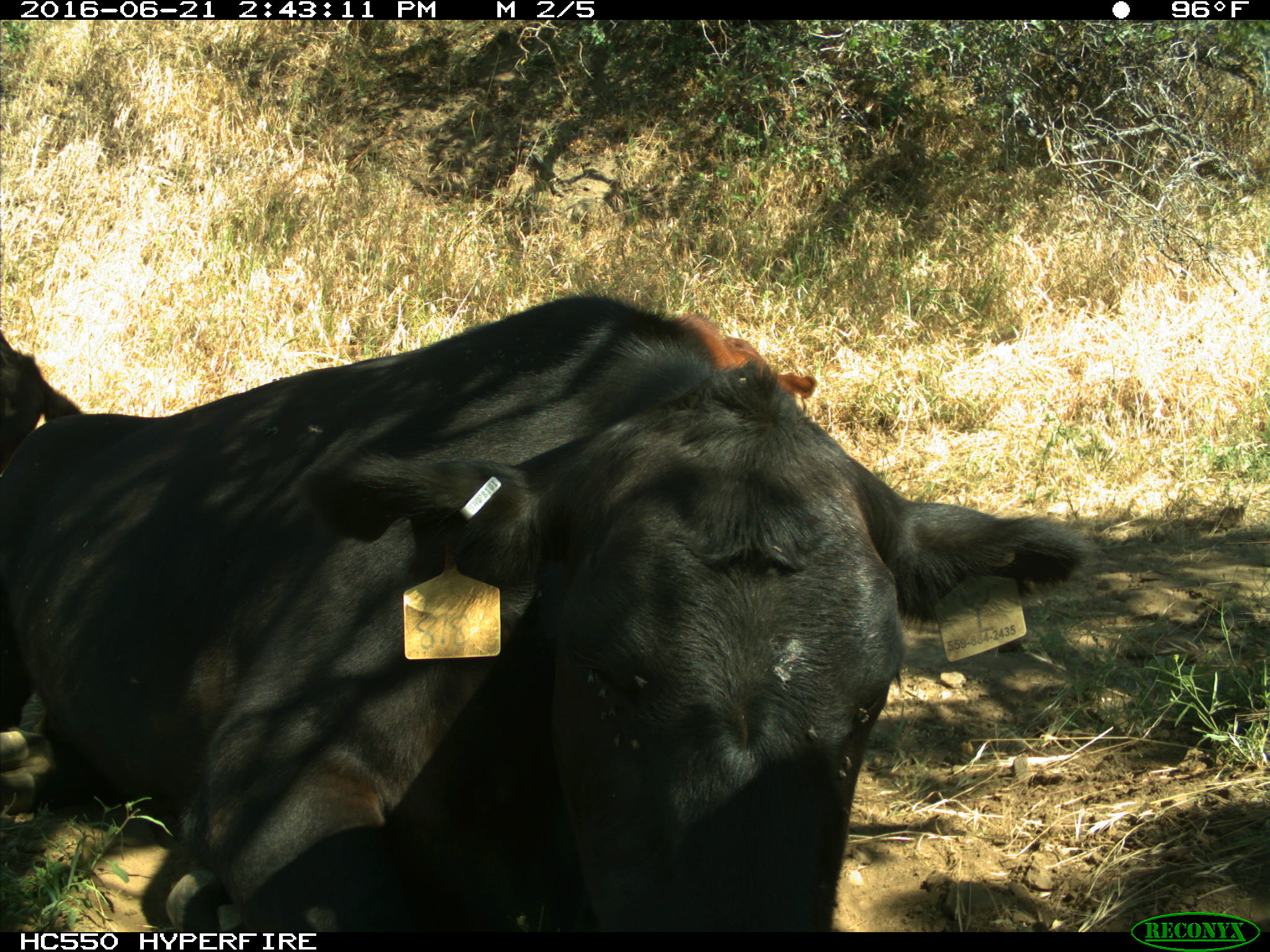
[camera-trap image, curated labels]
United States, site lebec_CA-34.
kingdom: Animalia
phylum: Chordata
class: Mammalia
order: Artiodactyla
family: Bovidae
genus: Bos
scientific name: Bos taurus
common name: domestic cow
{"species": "Bos taurus (domestic cow)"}